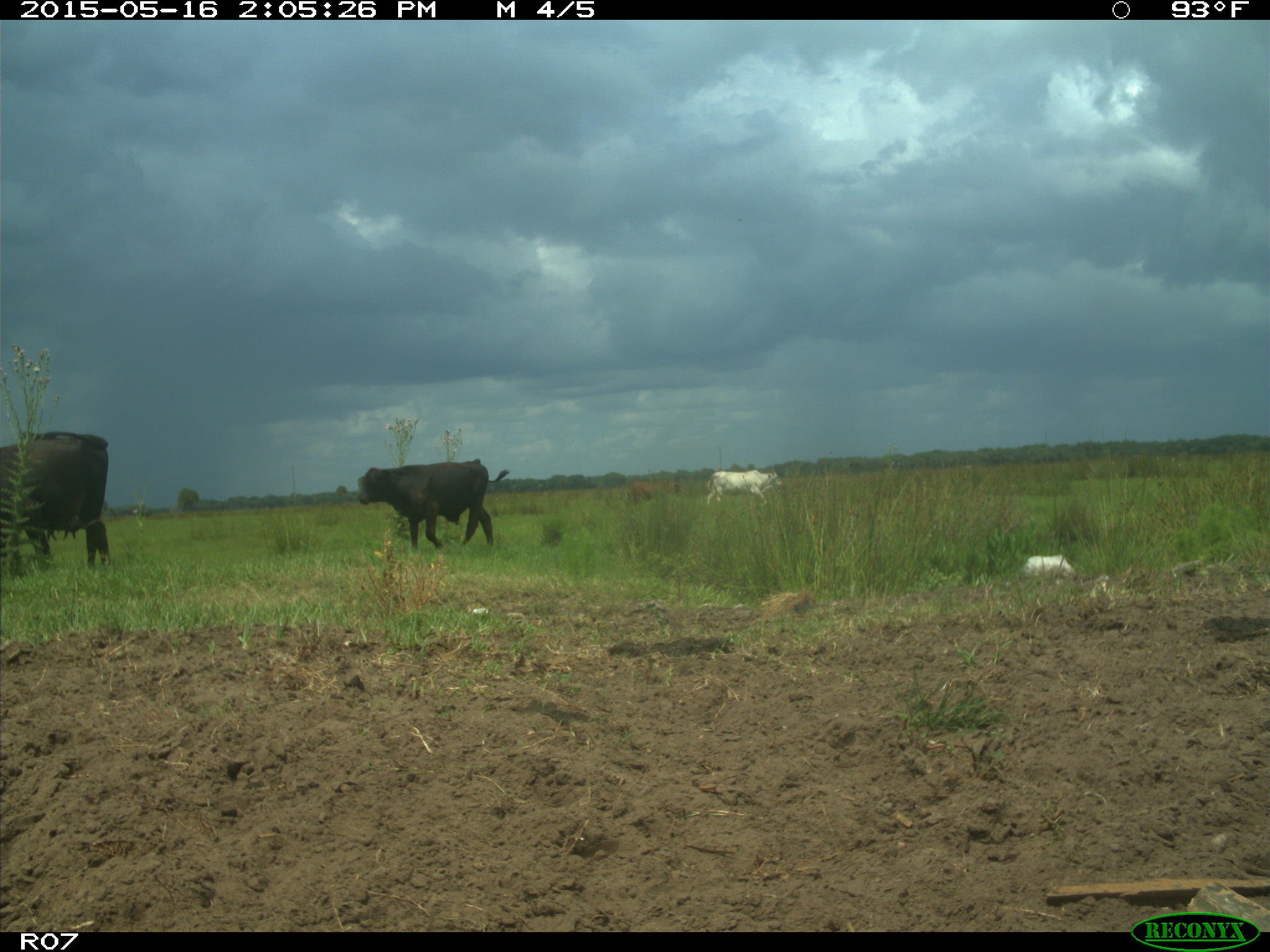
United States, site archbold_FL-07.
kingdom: Animalia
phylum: Chordata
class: Mammalia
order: Artiodactyla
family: Bovidae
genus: Bos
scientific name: Bos taurus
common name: domestic cow